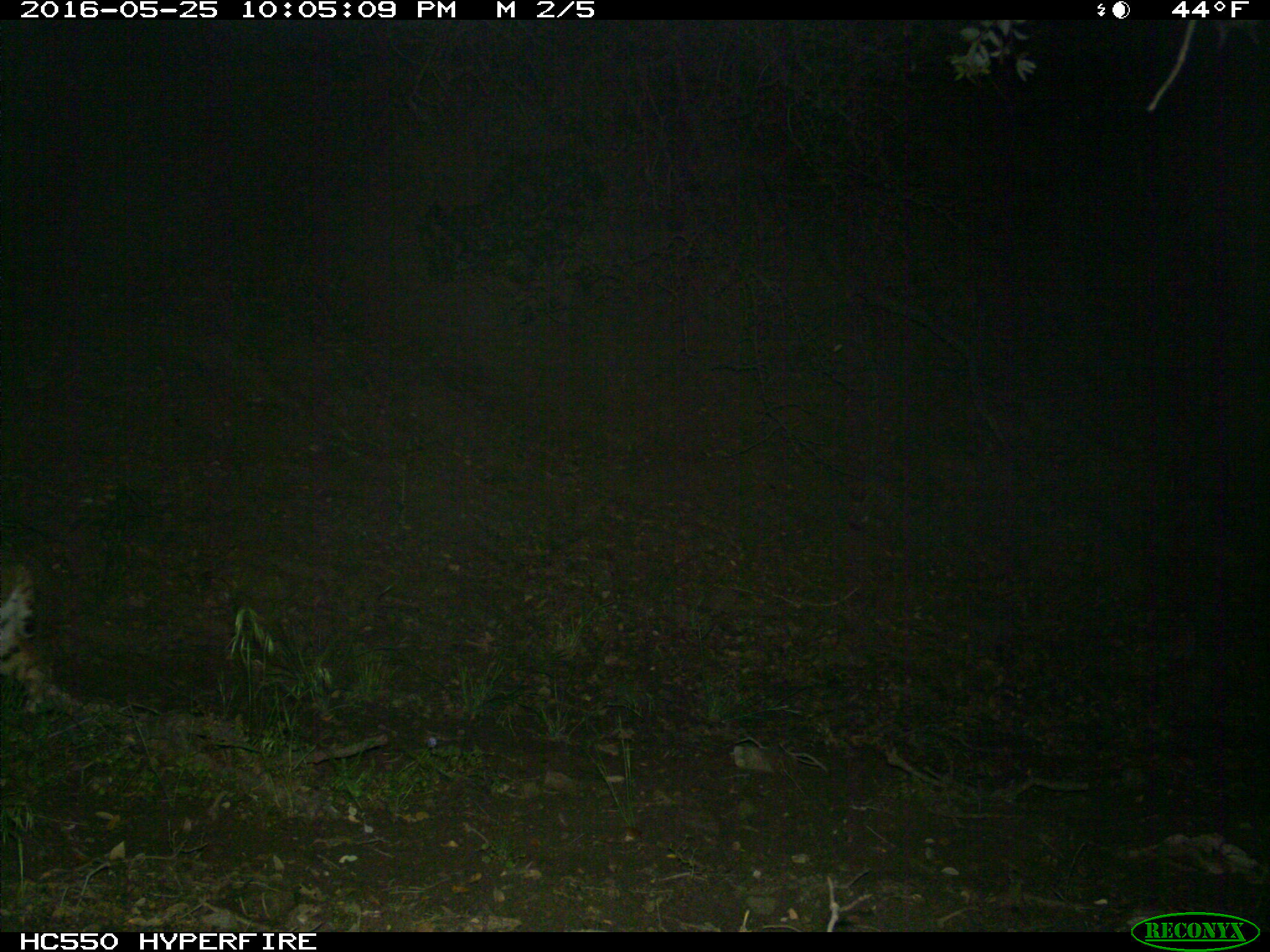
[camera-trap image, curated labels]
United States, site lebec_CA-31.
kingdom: Animalia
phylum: Chordata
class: Mammalia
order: Carnivora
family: Felidae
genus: Lynx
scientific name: Lynx rufus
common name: bobcat